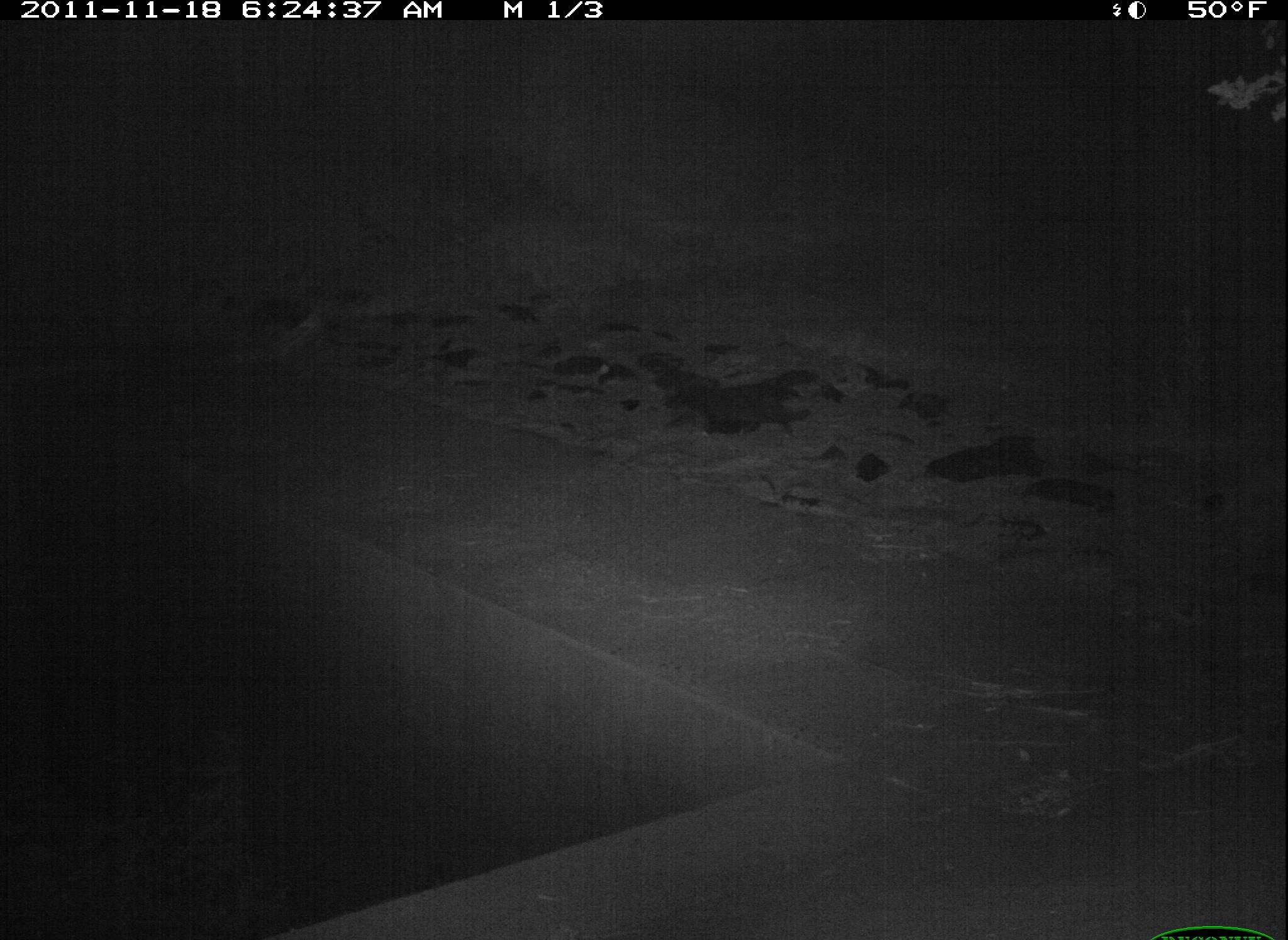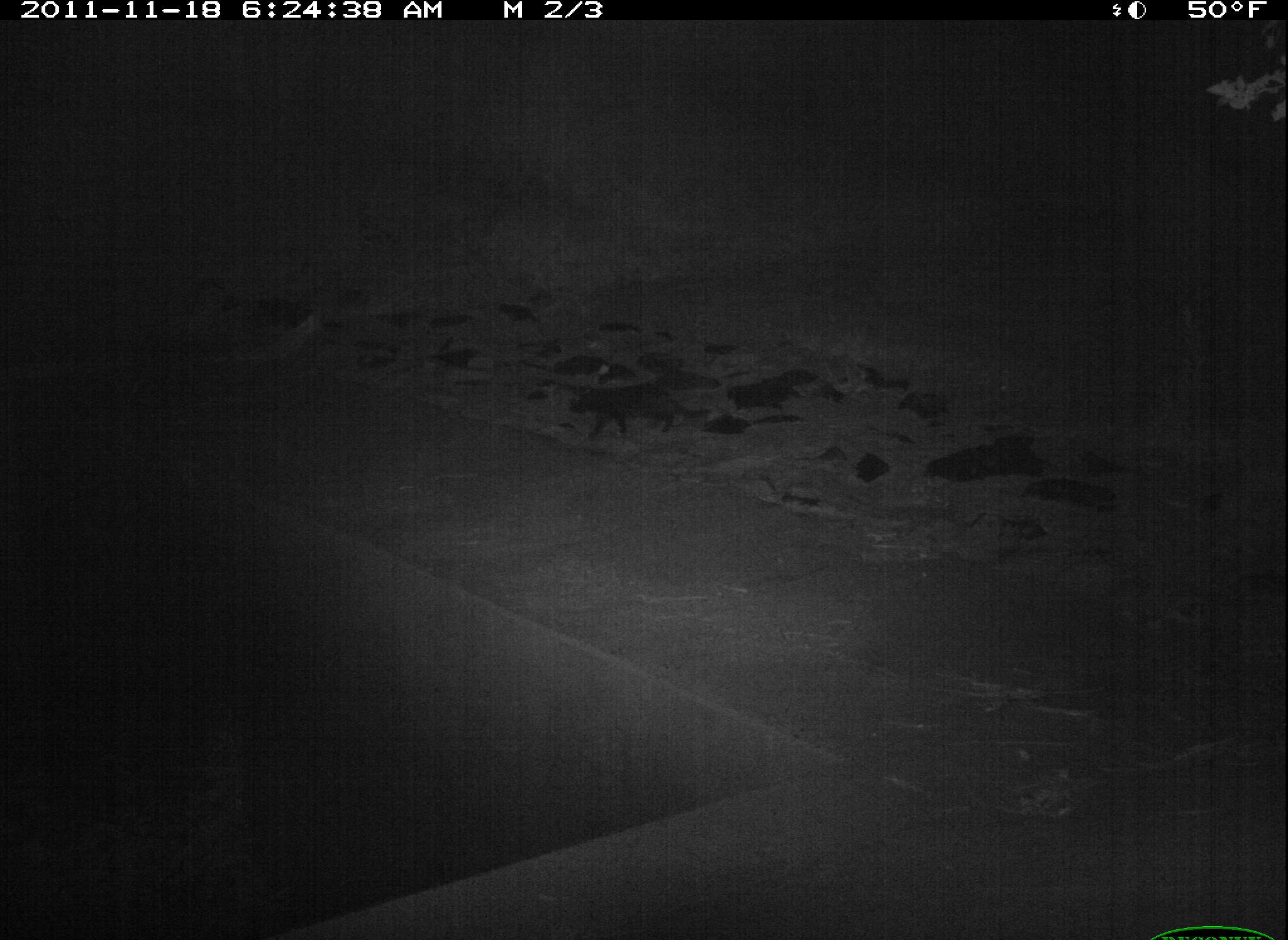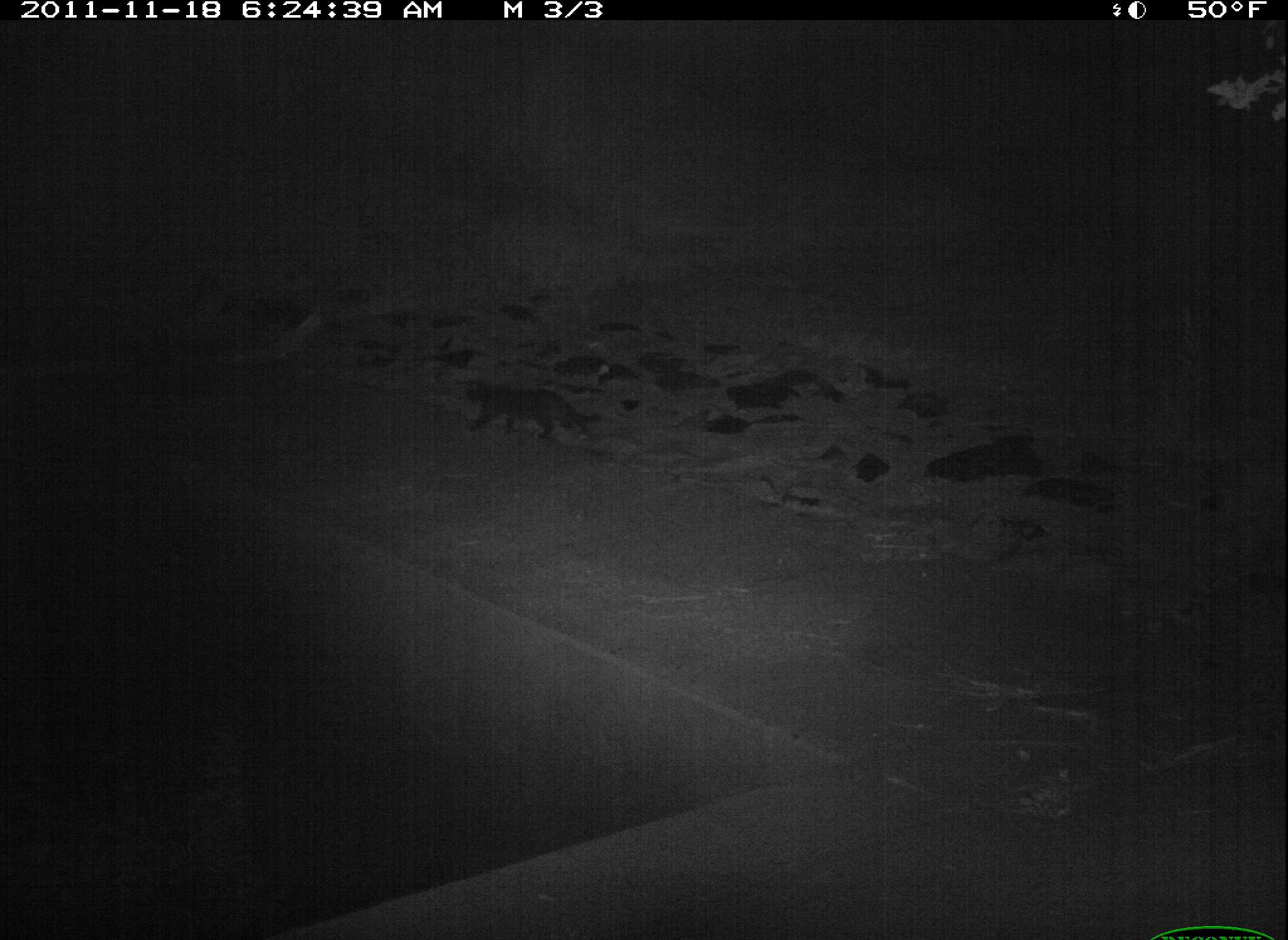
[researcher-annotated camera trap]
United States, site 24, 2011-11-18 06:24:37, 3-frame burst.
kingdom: Animalia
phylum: Chordata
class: Mammalia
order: Carnivora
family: Felidae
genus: Felis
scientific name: Felis catus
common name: cat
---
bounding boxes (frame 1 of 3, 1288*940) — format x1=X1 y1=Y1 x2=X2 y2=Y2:
cat: x1=681 y1=387 x2=806 y2=437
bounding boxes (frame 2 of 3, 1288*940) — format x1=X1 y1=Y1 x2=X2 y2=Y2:
cat: x1=574 y1=382 x2=710 y2=438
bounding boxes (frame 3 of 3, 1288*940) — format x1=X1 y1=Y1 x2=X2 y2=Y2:
cat: x1=465 y1=378 x2=601 y2=439